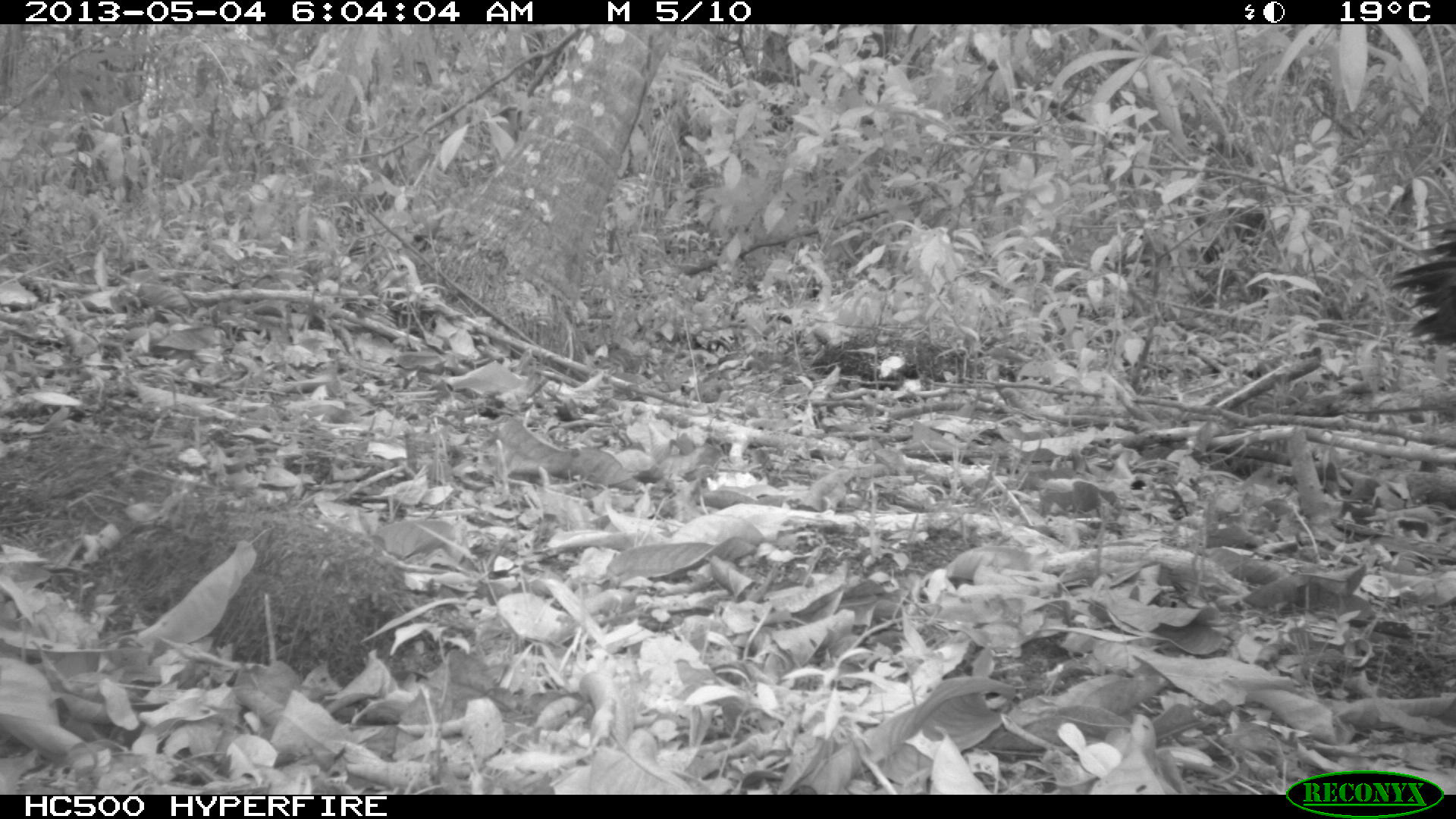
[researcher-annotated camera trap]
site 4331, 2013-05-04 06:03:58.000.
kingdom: Animalia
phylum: Chordata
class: Aves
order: Galliformes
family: Phasianidae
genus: Meleagris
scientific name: Meleagris ocellata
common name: ocellated turkey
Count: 1.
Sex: female.